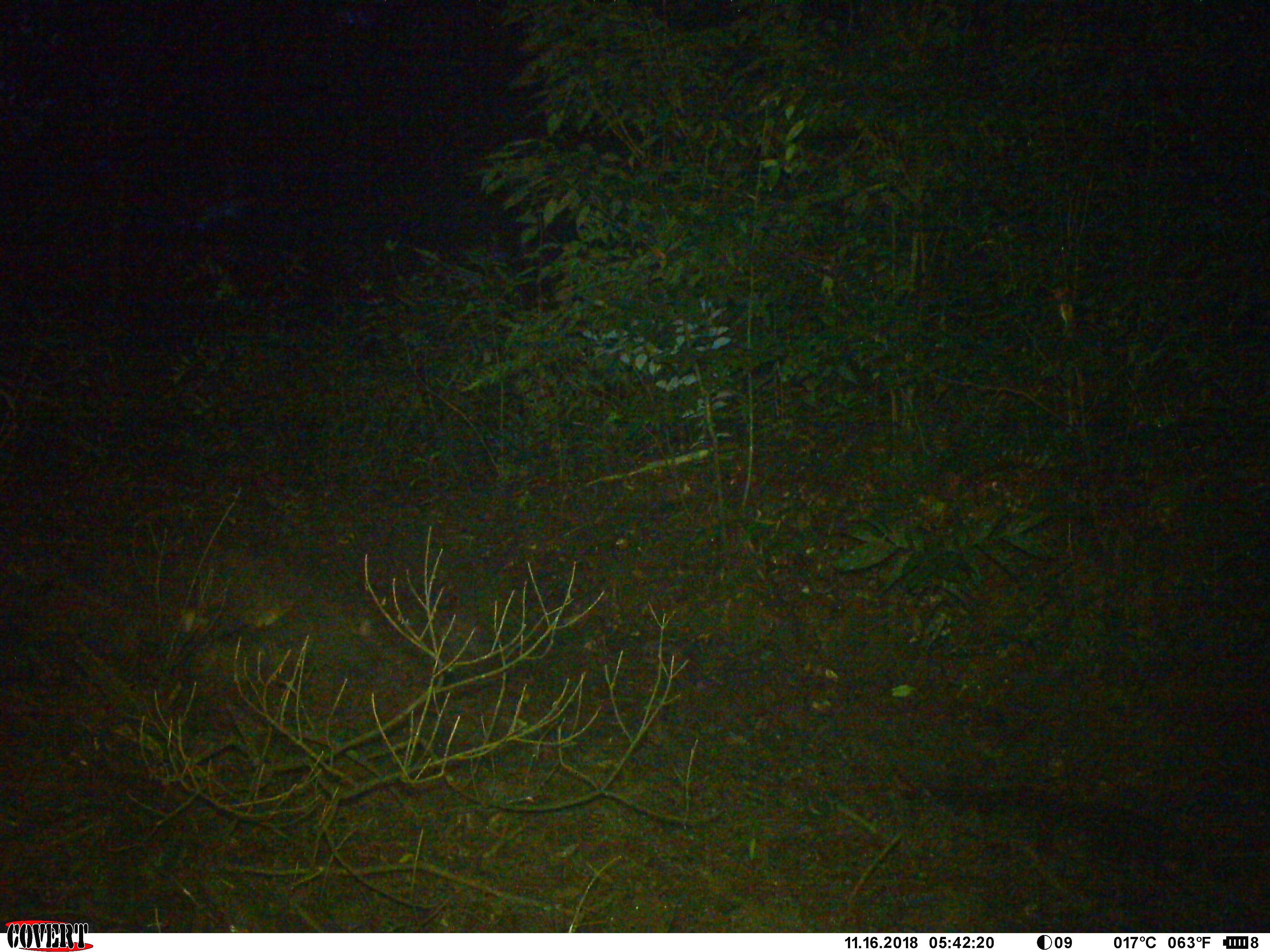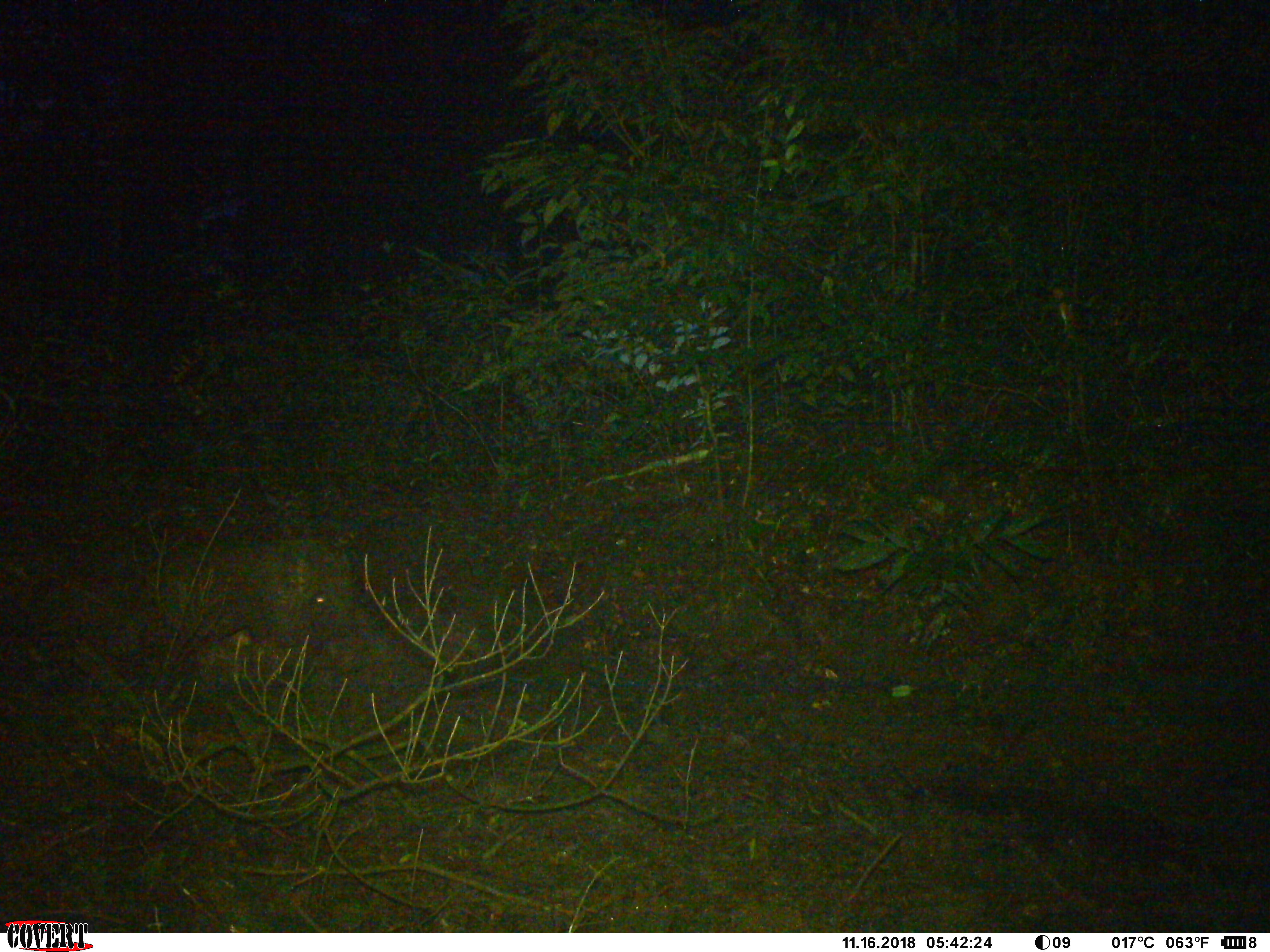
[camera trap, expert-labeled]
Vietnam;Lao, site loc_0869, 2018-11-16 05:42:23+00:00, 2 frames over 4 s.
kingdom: Animalia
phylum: Chordata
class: Mammalia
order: Artiodactyla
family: Suidae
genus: Sus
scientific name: Sus scrofa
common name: eurasian wild pig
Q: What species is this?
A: Eurasian wild pig (Sus scrofa).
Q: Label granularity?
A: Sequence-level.